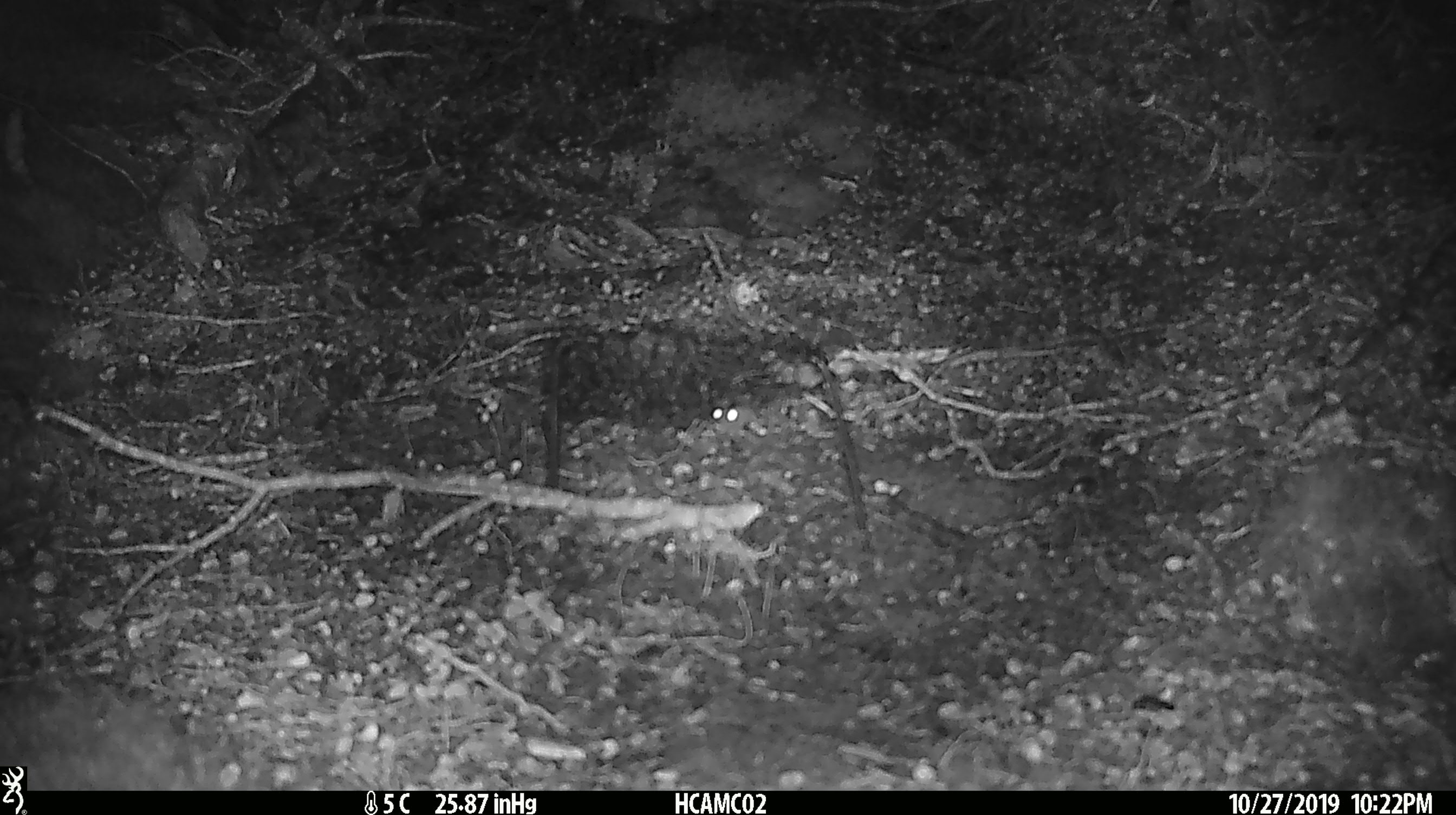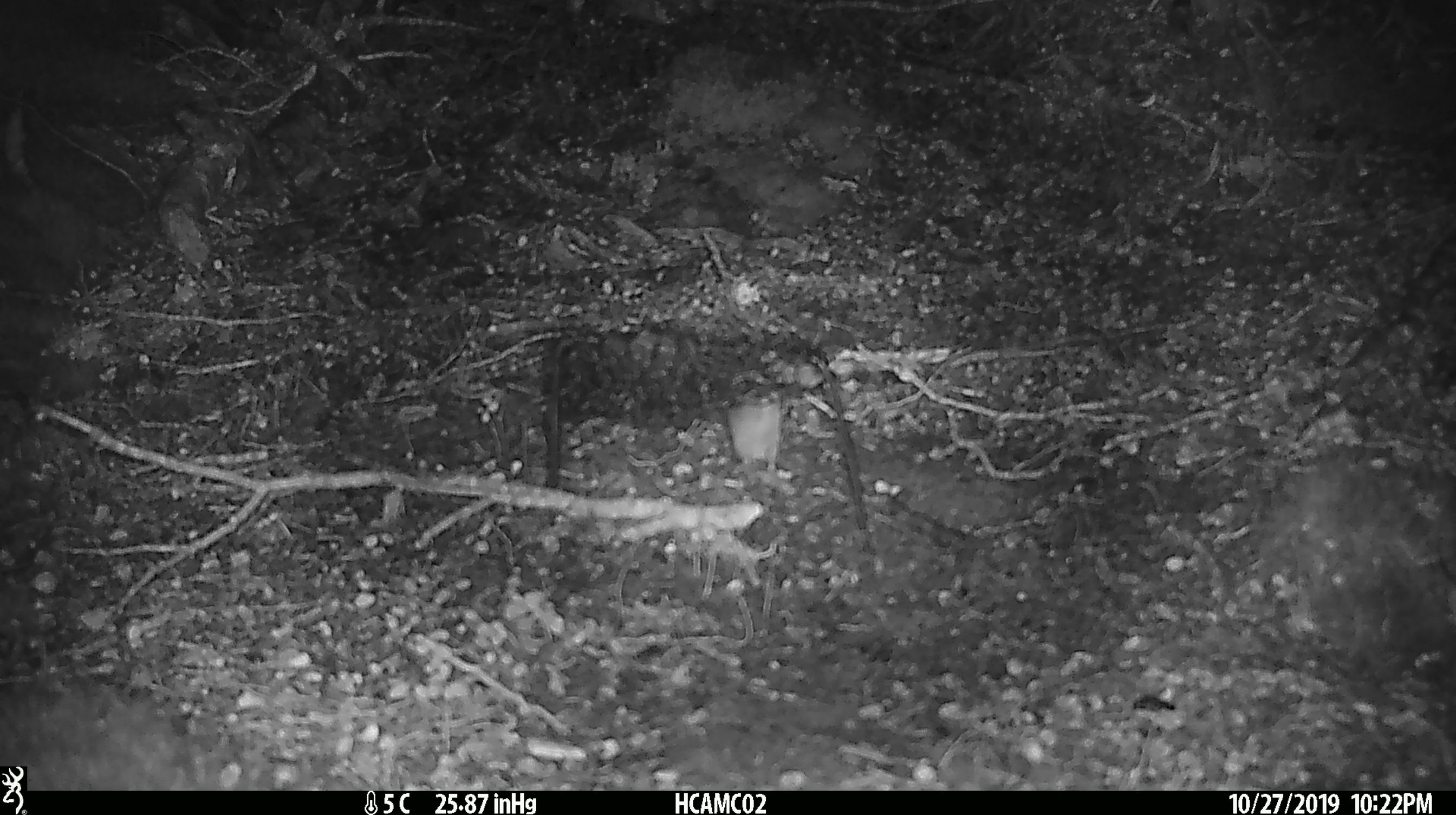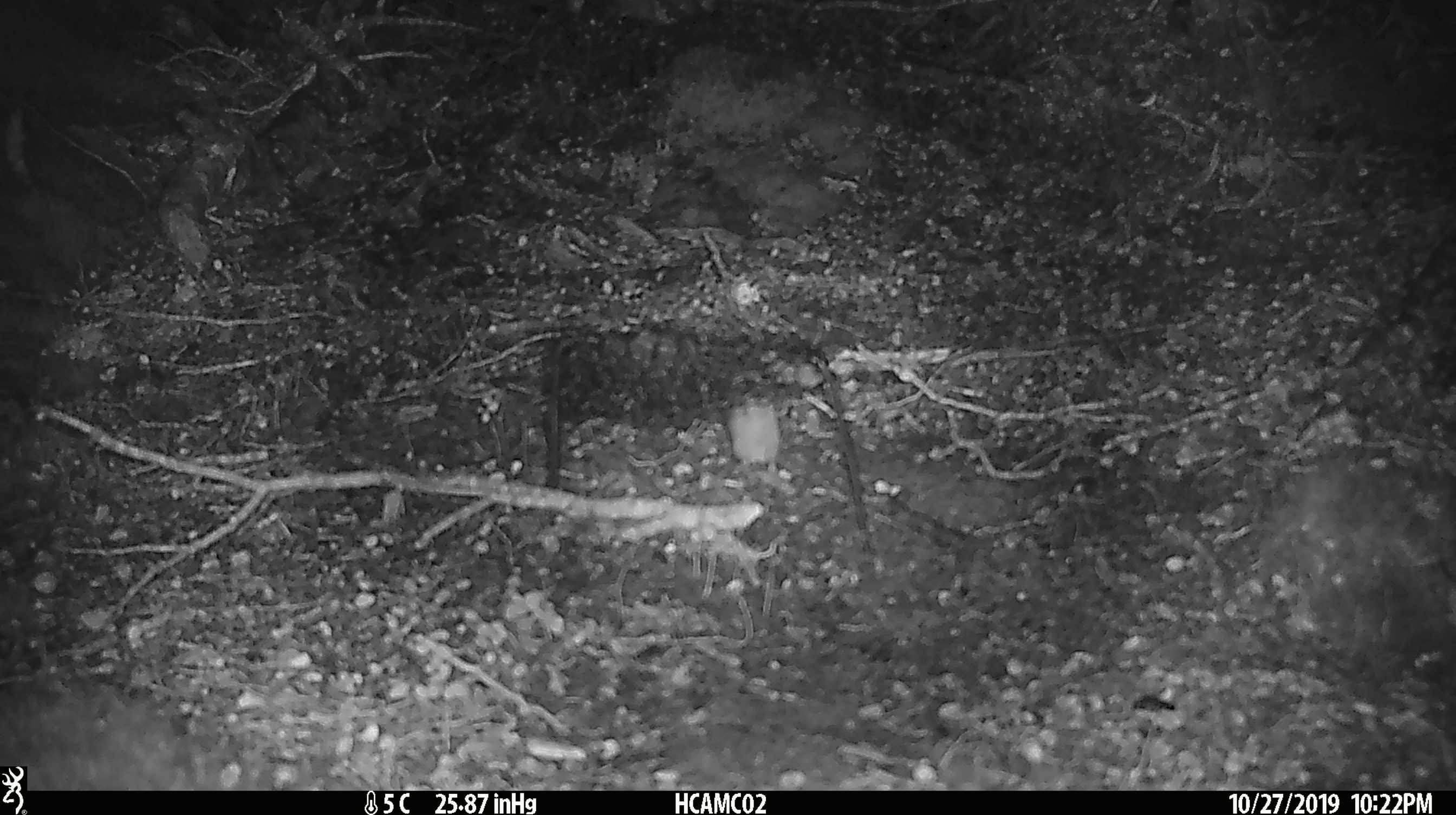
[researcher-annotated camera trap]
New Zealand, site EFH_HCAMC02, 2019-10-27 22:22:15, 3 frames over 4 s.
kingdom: Animalia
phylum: Chordata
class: Mammalia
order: Rodentia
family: Muridae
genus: Mus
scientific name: Mus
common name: mouse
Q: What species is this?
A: Mouse (Mus).